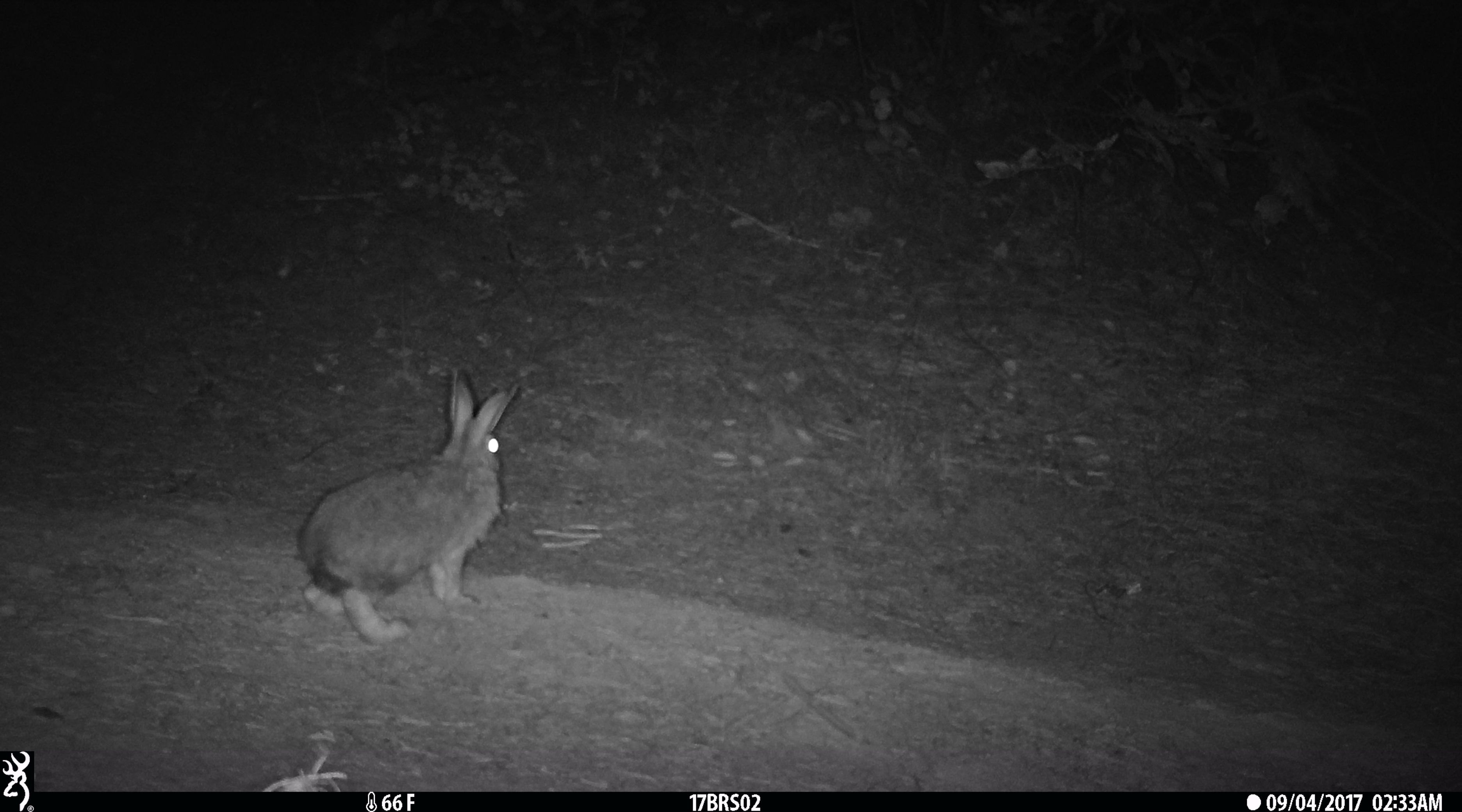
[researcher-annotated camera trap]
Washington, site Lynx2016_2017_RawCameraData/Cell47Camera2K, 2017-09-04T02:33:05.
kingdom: Animalia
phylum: Chordata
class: Mammalia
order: Lagomorpha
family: Leporidae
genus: Lepus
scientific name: Lepus americanus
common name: snowshoe hare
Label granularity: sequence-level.